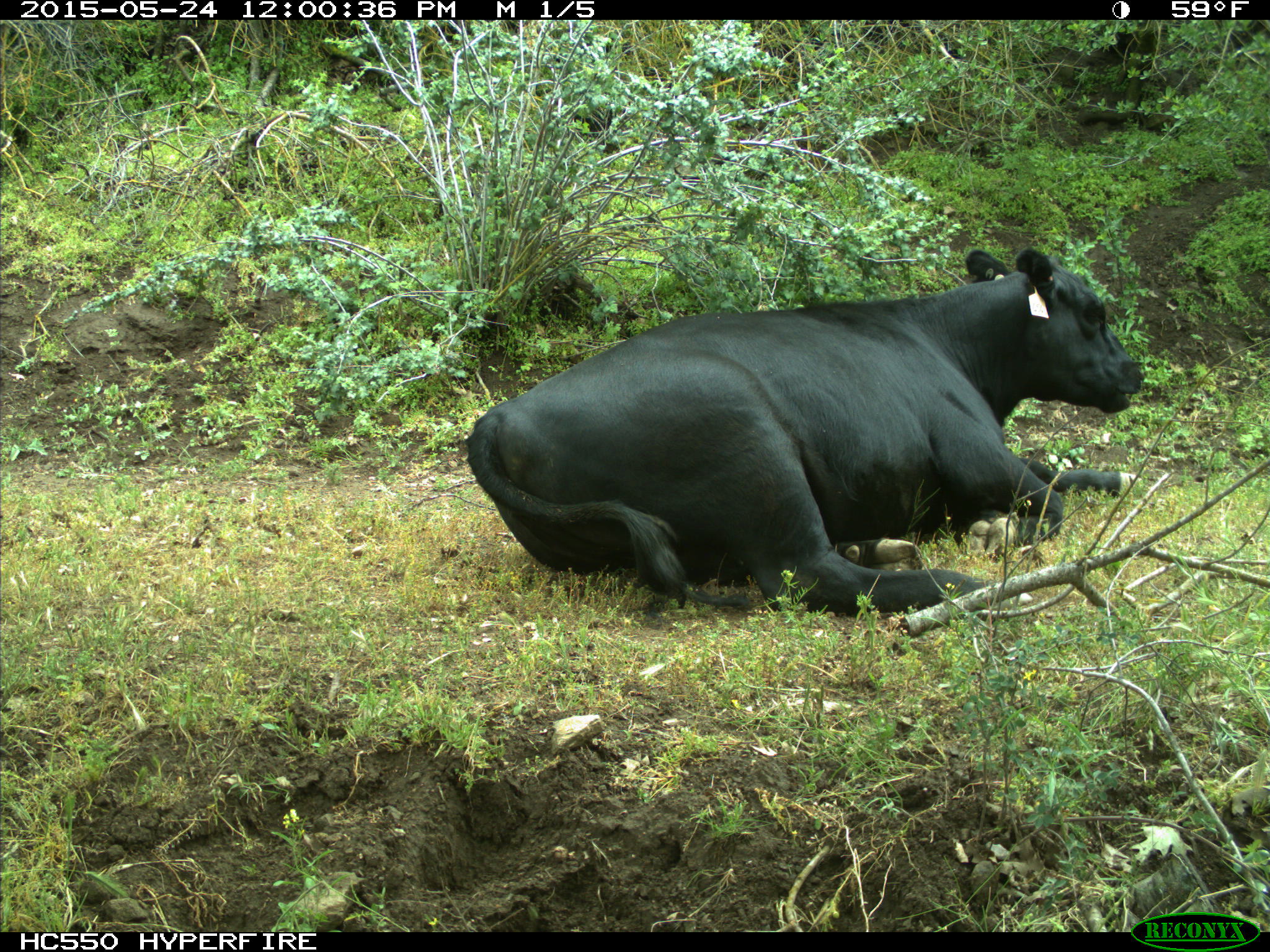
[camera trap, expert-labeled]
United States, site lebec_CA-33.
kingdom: Animalia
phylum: Chordata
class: Mammalia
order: Artiodactyla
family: Bovidae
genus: Bos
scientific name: Bos taurus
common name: domestic cow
Bos taurus (domestic cow).